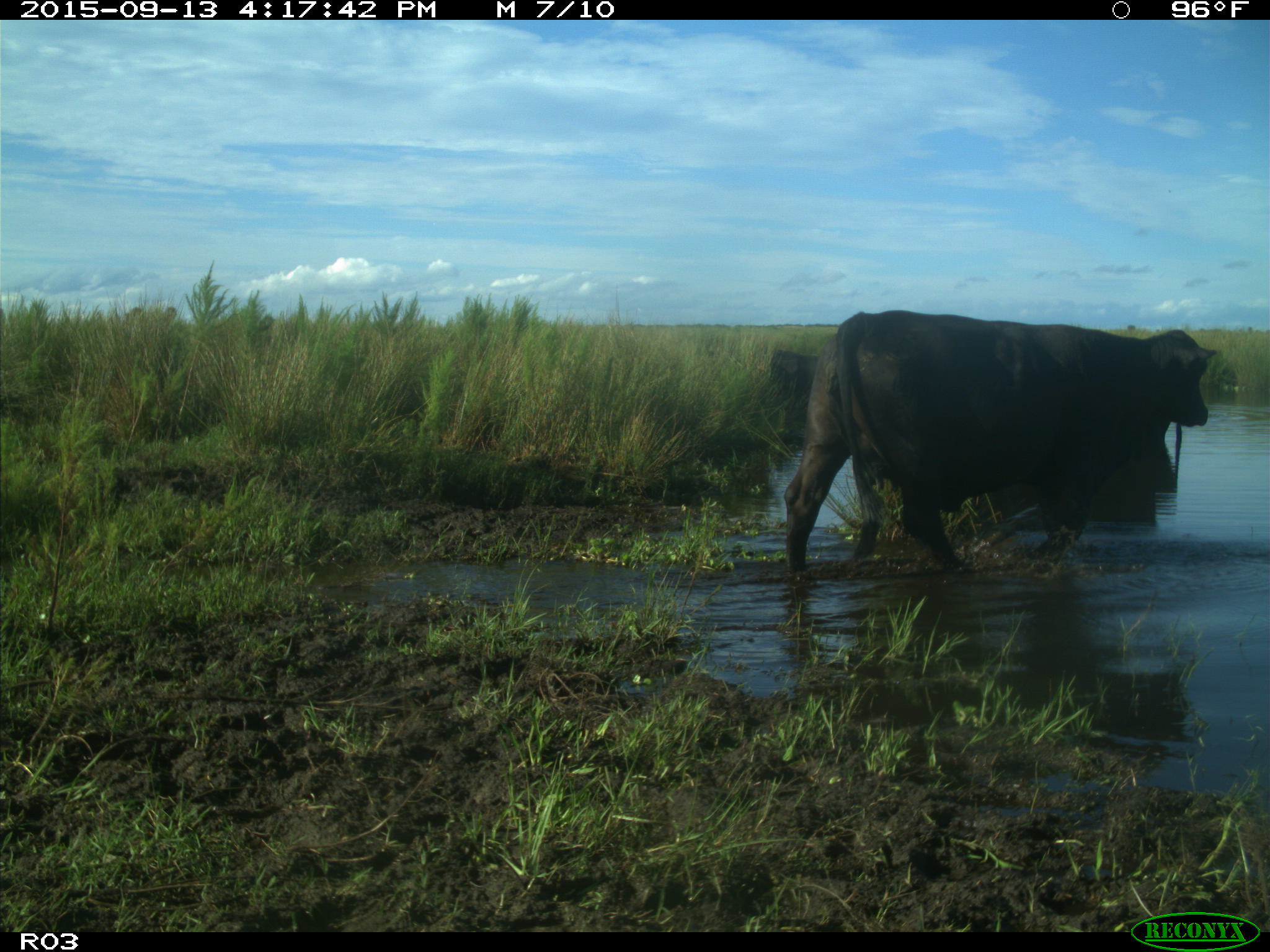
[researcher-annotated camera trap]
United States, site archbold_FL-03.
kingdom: Animalia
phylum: Chordata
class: Mammalia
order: Artiodactyla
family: Bovidae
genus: Bos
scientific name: Bos taurus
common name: domestic cow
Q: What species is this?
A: Bos taurus (domestic cow).